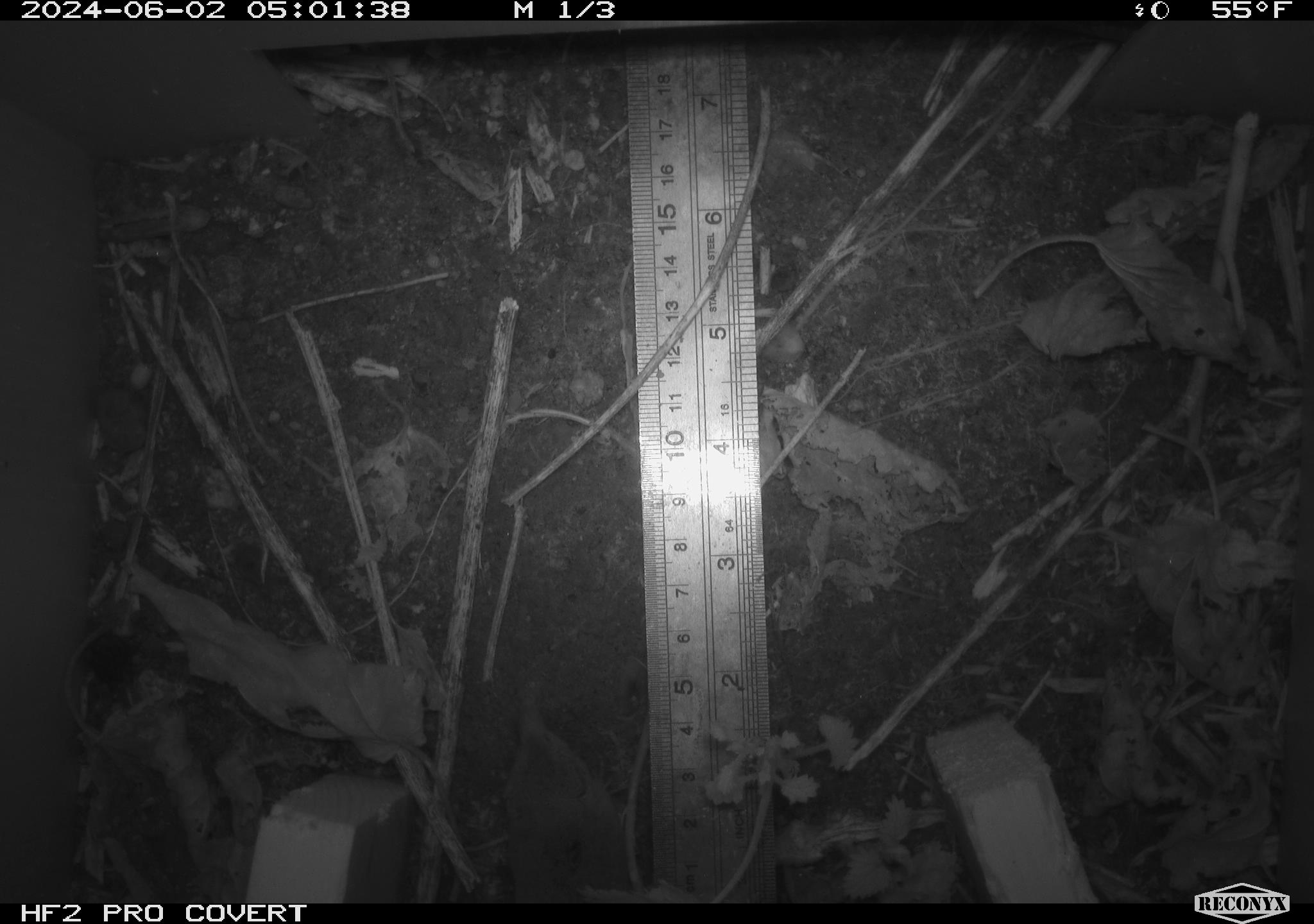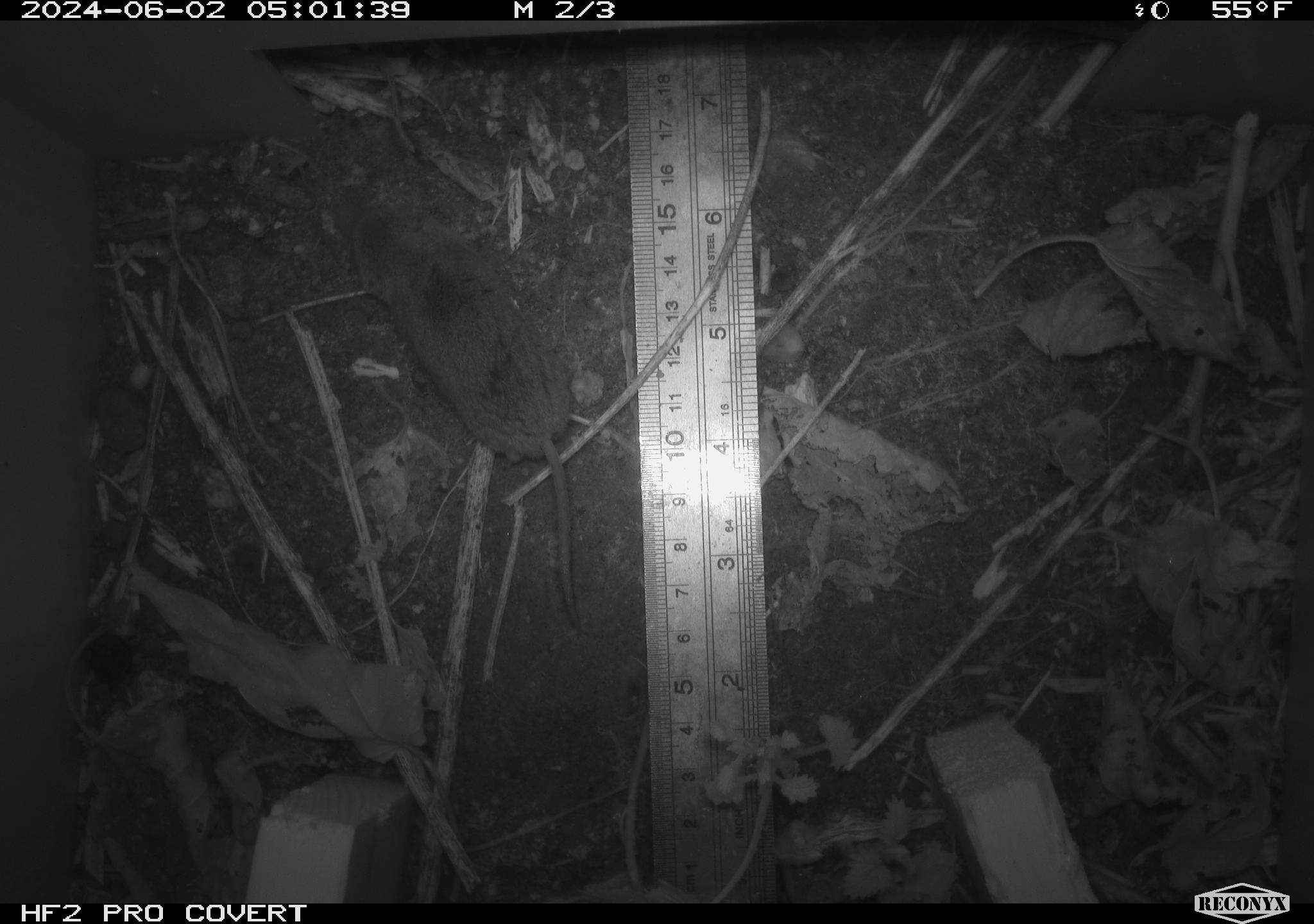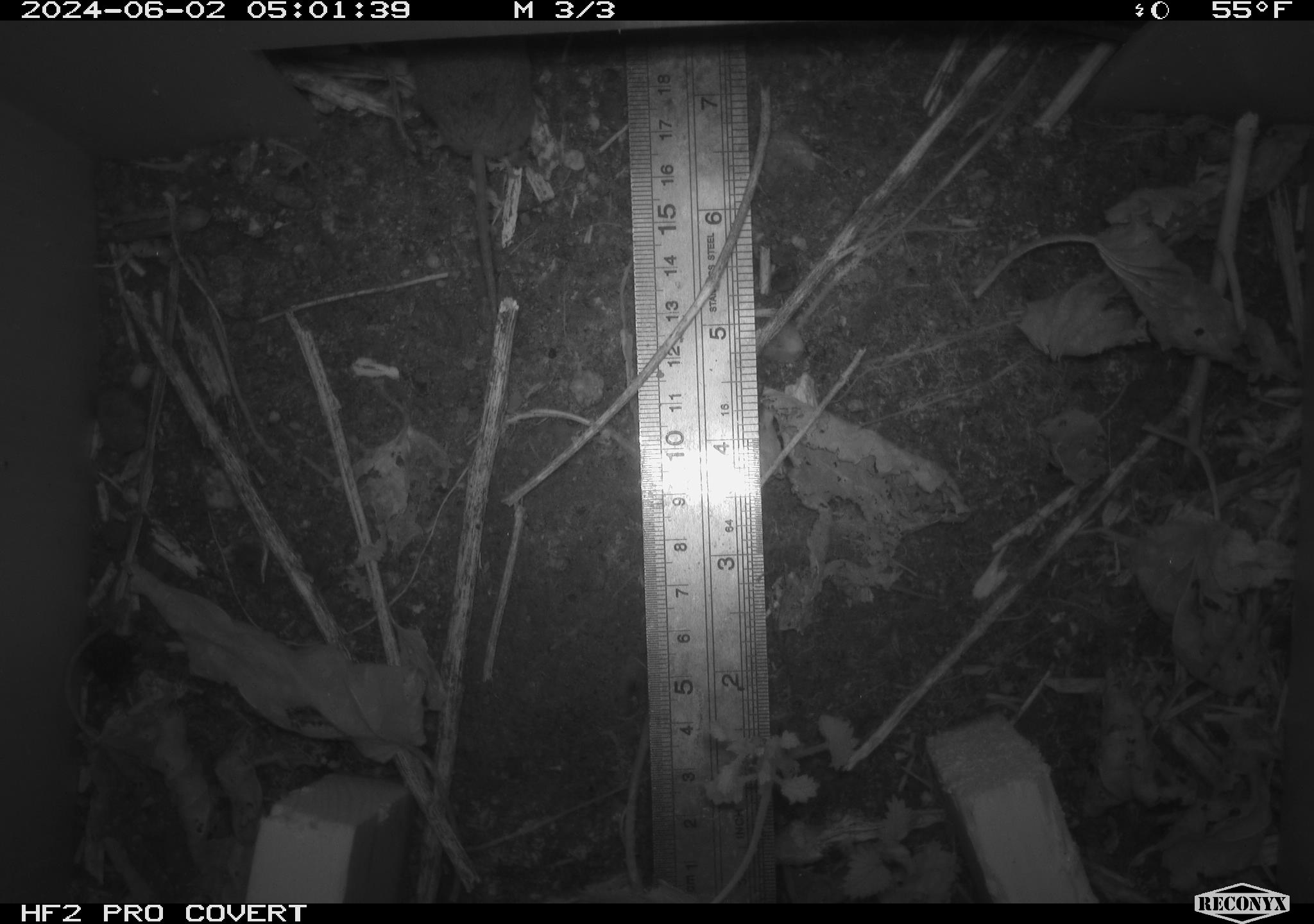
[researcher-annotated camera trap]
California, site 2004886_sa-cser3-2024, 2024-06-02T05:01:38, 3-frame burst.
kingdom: Animalia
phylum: Chordata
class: Mammalia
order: Rodentia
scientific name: Rodentia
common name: rodent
Rodent (Rodentia).